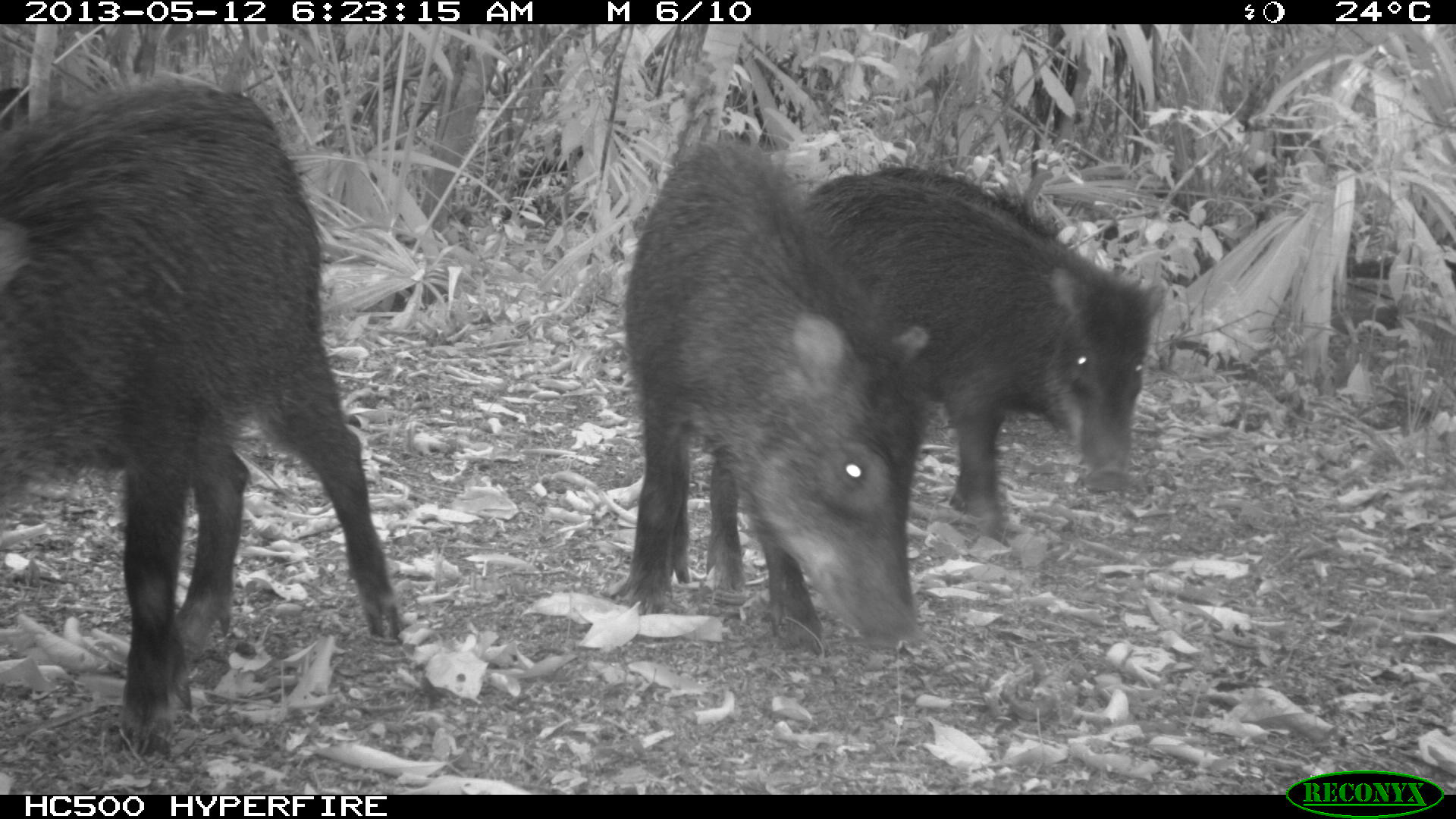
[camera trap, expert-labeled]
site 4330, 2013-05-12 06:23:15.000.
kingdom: Animalia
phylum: Chordata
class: Mammalia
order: Artiodactyla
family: Tayassuidae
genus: Tayassu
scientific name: Tayassu pecari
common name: white-lipped peccary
Tayassu pecari (white-lipped peccary), count 5.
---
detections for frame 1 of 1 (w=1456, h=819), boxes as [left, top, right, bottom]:
tayassu pecari: [1, 73, 404, 755]; [610, 135, 929, 651]; [797, 165, 1167, 547]